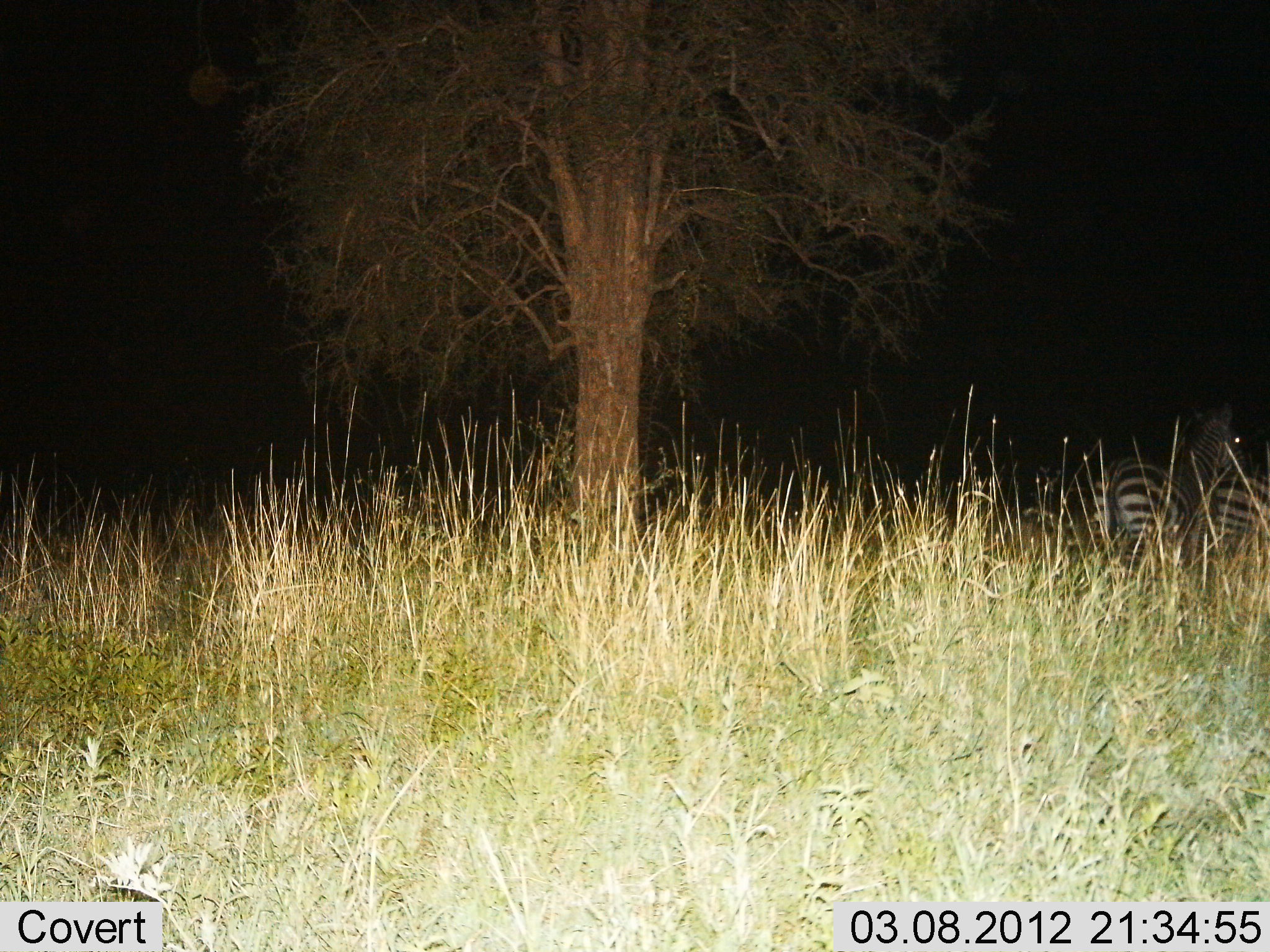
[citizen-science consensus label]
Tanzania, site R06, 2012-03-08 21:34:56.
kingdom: Animalia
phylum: Chordata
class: Mammalia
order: Perissodactyla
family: Equidae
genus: Equus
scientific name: Equus quagga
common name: plains zebra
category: zebra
Zebra (plains zebra) (Equus quagga), count 2. Behavior (volunteer vote fractions): standing 75%, resting 6%, moving 6%, interacting 0%. Young present (vote fraction): 0%. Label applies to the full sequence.